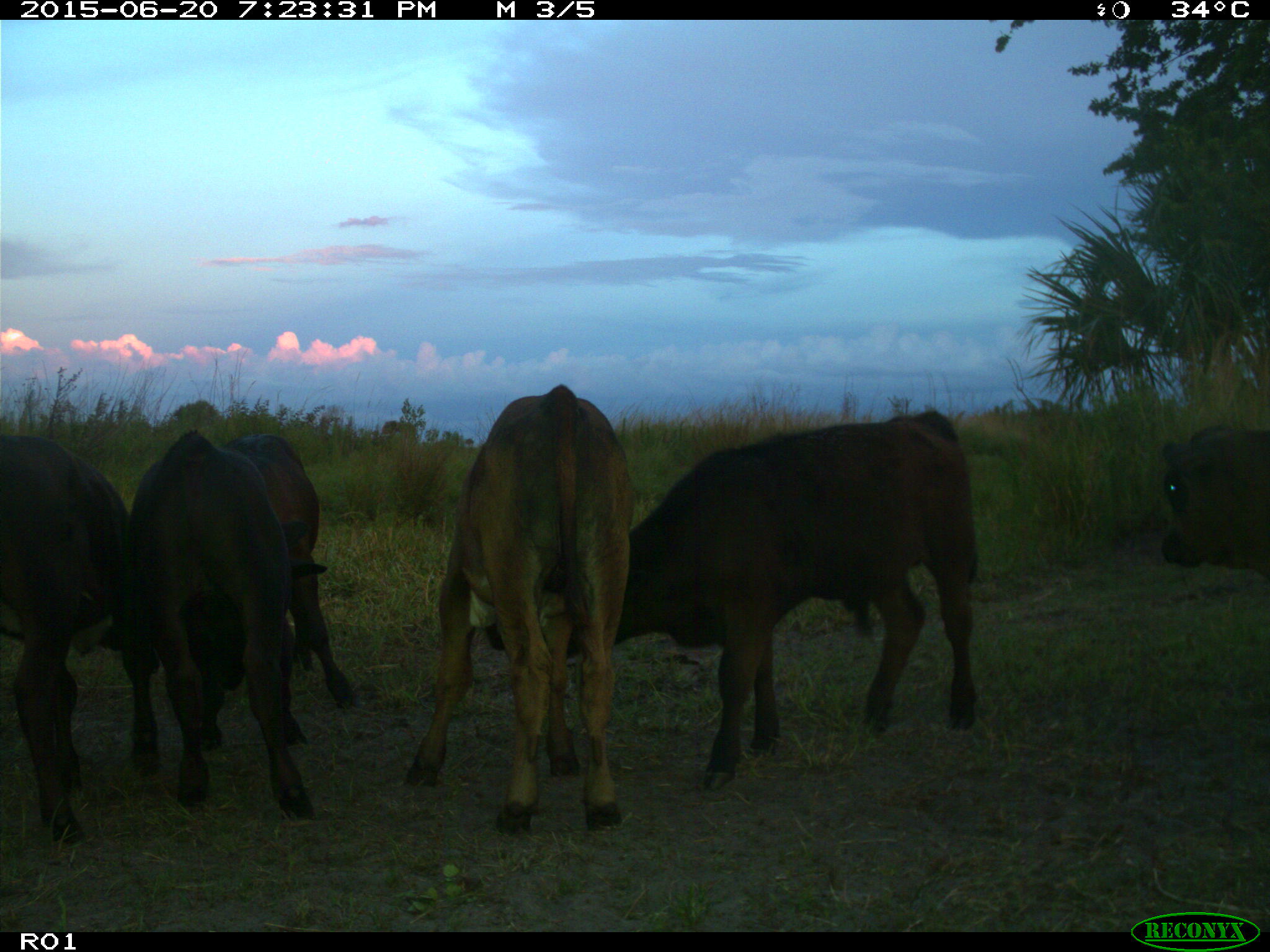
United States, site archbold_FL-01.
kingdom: Animalia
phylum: Chordata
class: Mammalia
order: Artiodactyla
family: Bovidae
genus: Bos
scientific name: Bos taurus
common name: domestic cow